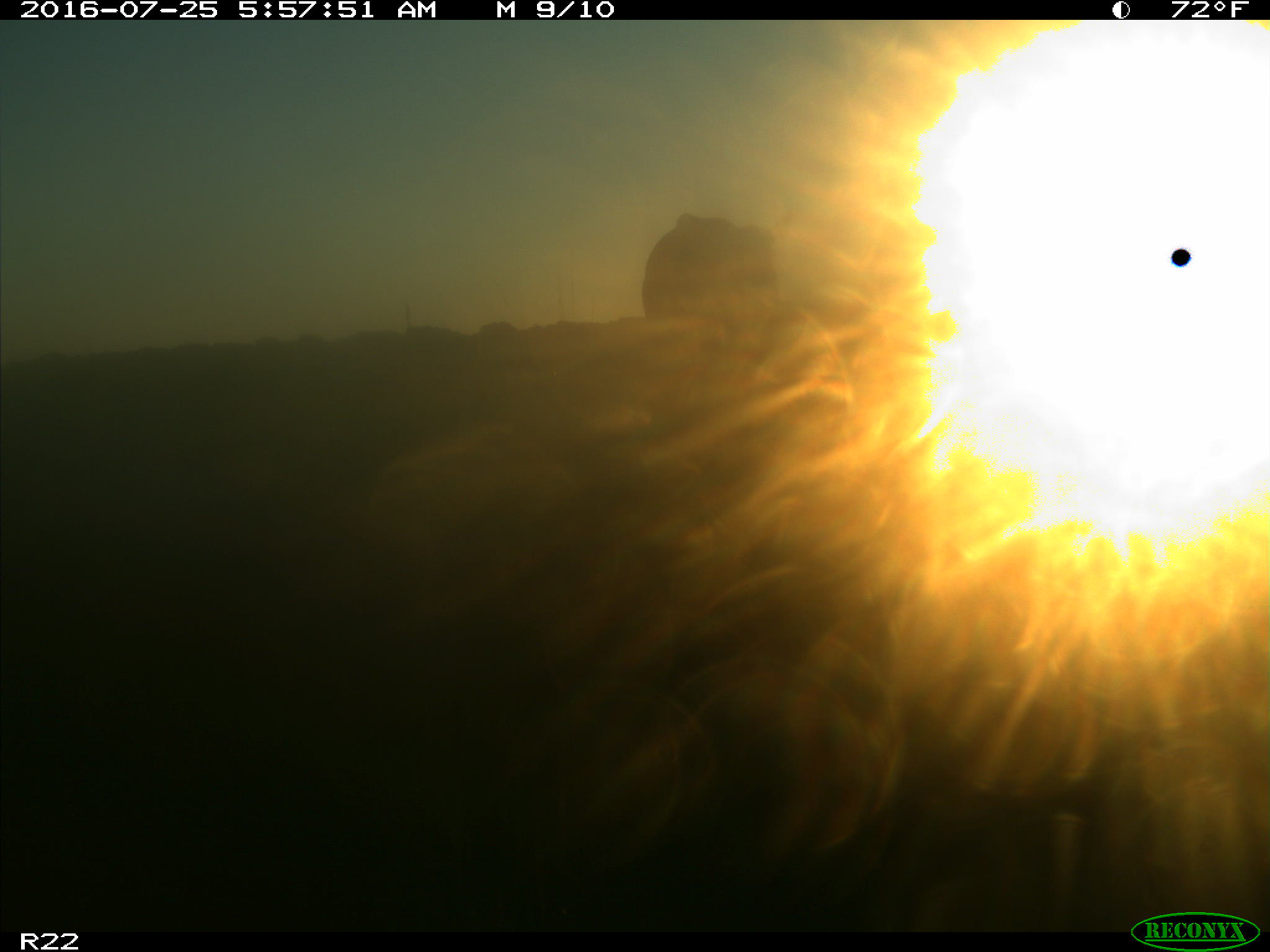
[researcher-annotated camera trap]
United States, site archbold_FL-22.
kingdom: Animalia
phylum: Chordata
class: Mammalia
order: Artiodactyla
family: Bovidae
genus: Bos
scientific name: Bos taurus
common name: domestic cow